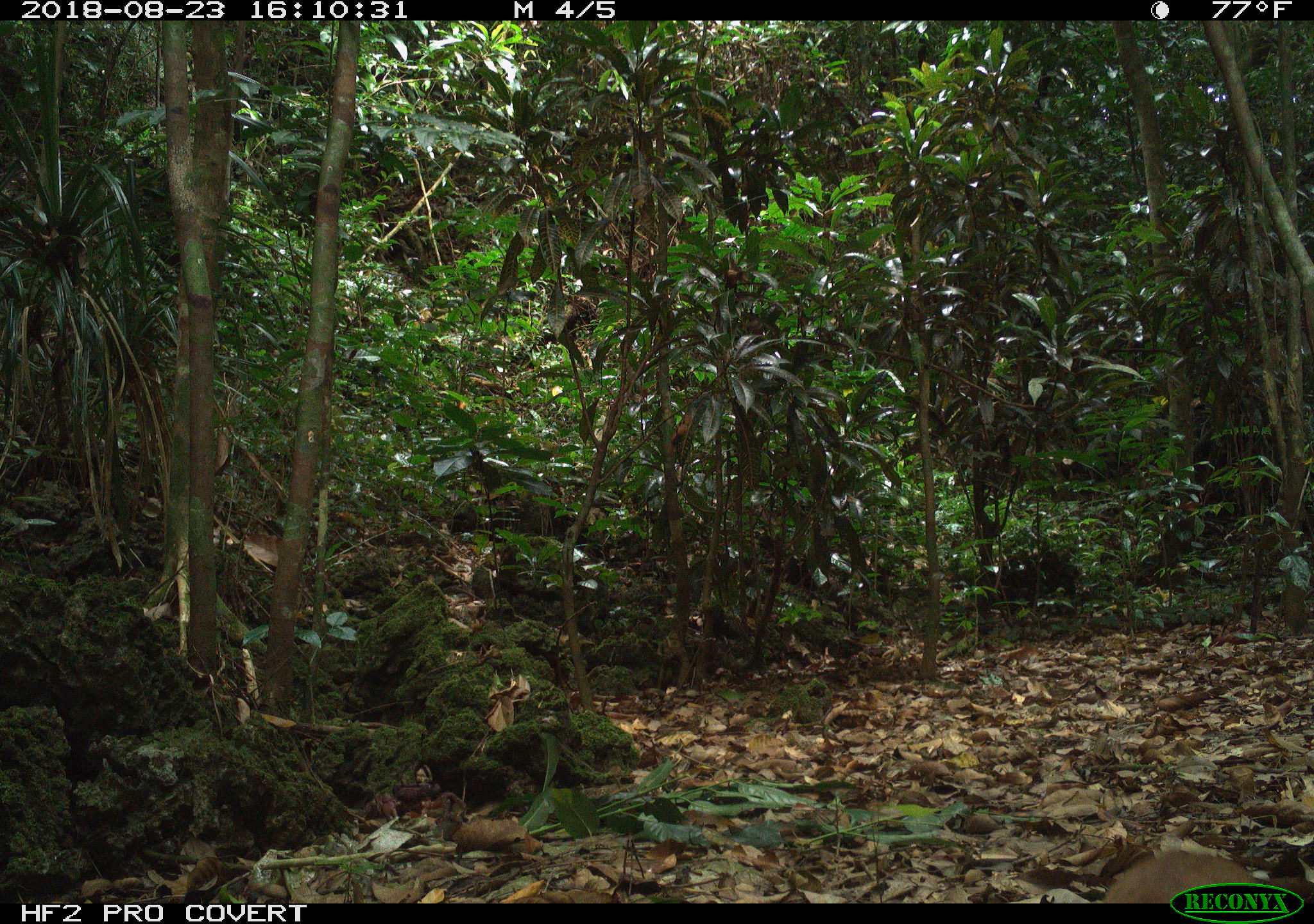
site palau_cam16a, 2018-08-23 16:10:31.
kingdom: Animalia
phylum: Chordata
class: Mammalia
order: Carnivora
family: Felidae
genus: Felis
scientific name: Felis catus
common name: cat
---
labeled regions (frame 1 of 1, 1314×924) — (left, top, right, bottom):
cat: (1085, 842, 1282, 884)